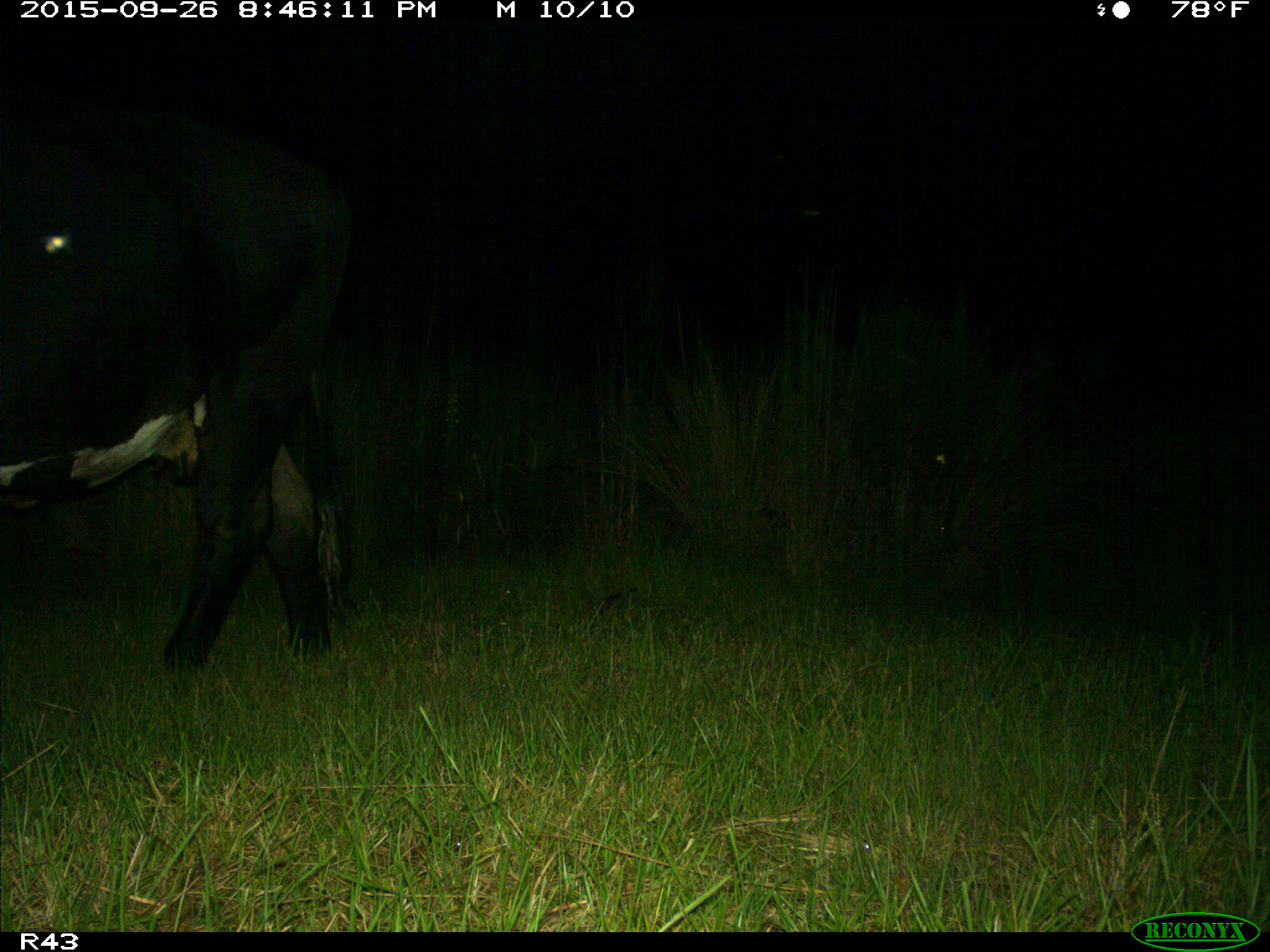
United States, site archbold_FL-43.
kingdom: Animalia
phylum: Chordata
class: Mammalia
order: Artiodactyla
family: Bovidae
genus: Bos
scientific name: Bos taurus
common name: domestic cow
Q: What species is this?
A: Bos taurus (domestic cow).